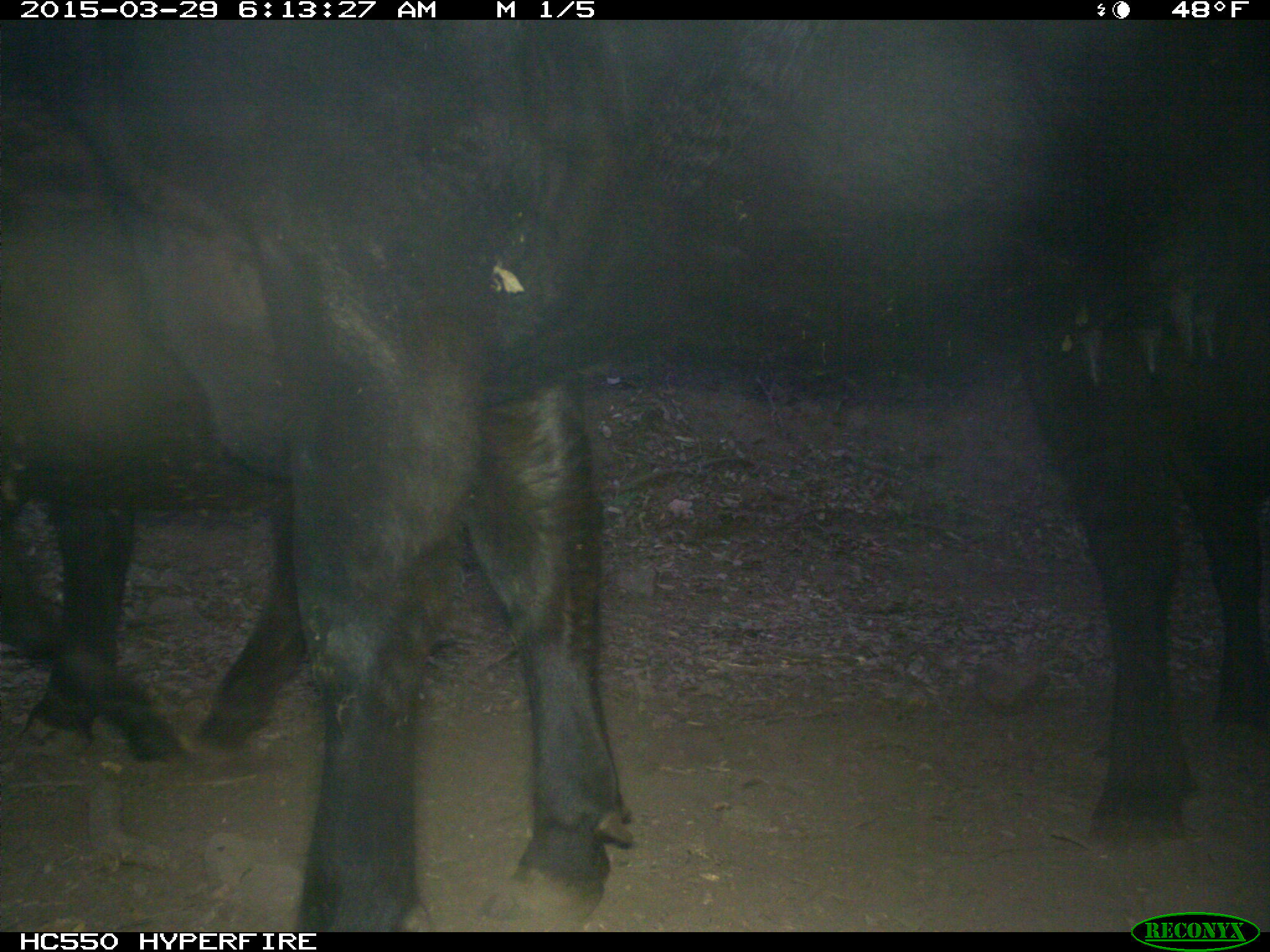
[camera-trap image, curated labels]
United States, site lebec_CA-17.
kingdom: Animalia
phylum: Chordata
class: Mammalia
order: Artiodactyla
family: Bovidae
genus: Bos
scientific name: Bos taurus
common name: domestic cow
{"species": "Bos taurus (domestic cow)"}